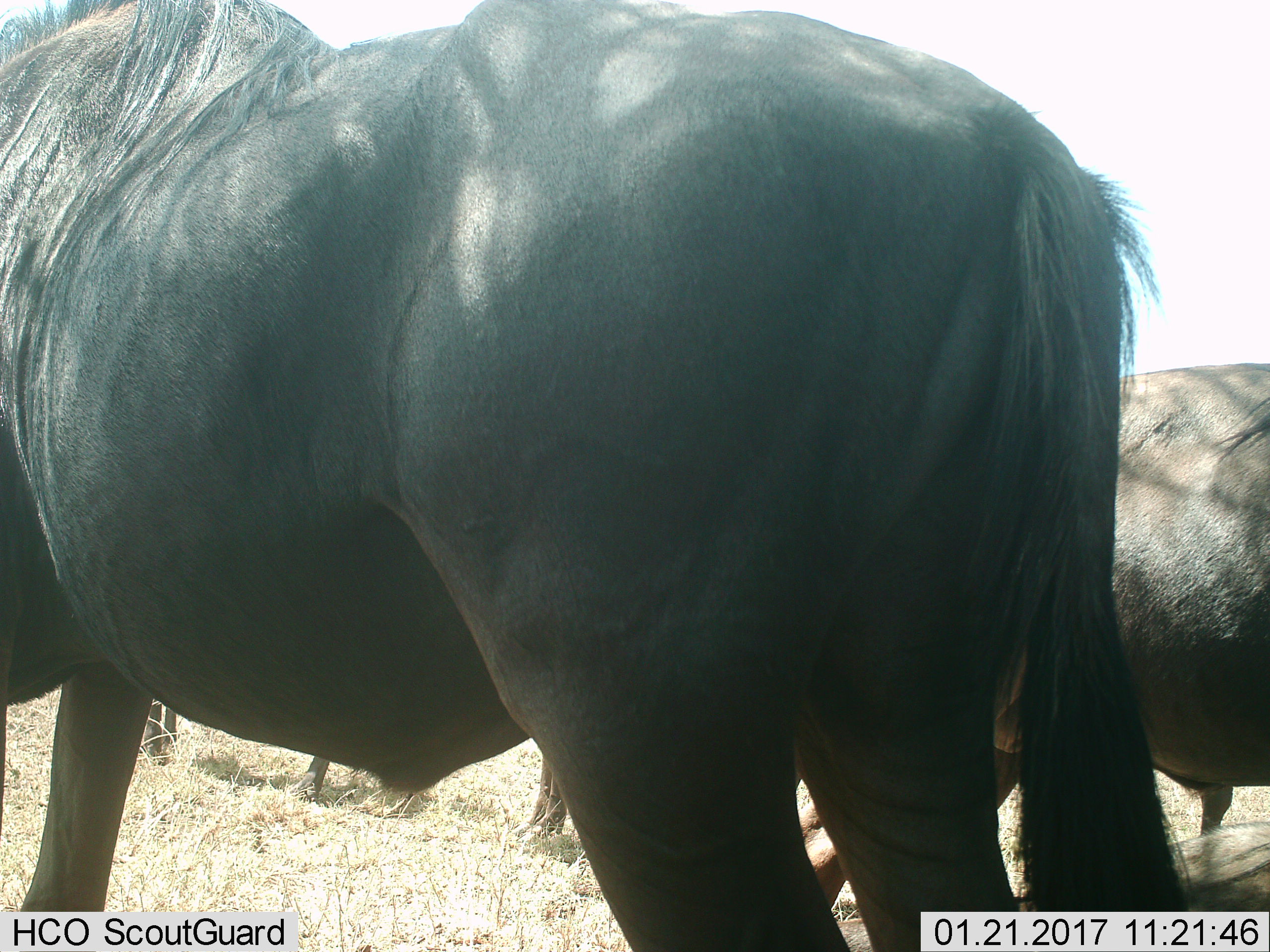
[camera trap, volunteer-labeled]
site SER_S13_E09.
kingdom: Animalia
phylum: Chordata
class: Mammalia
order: Artiodactyla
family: Bovidae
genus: Connochaetes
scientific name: Connochaetes taurinus taurinus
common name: blue wildebeest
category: wildebeestblue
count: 4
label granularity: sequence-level